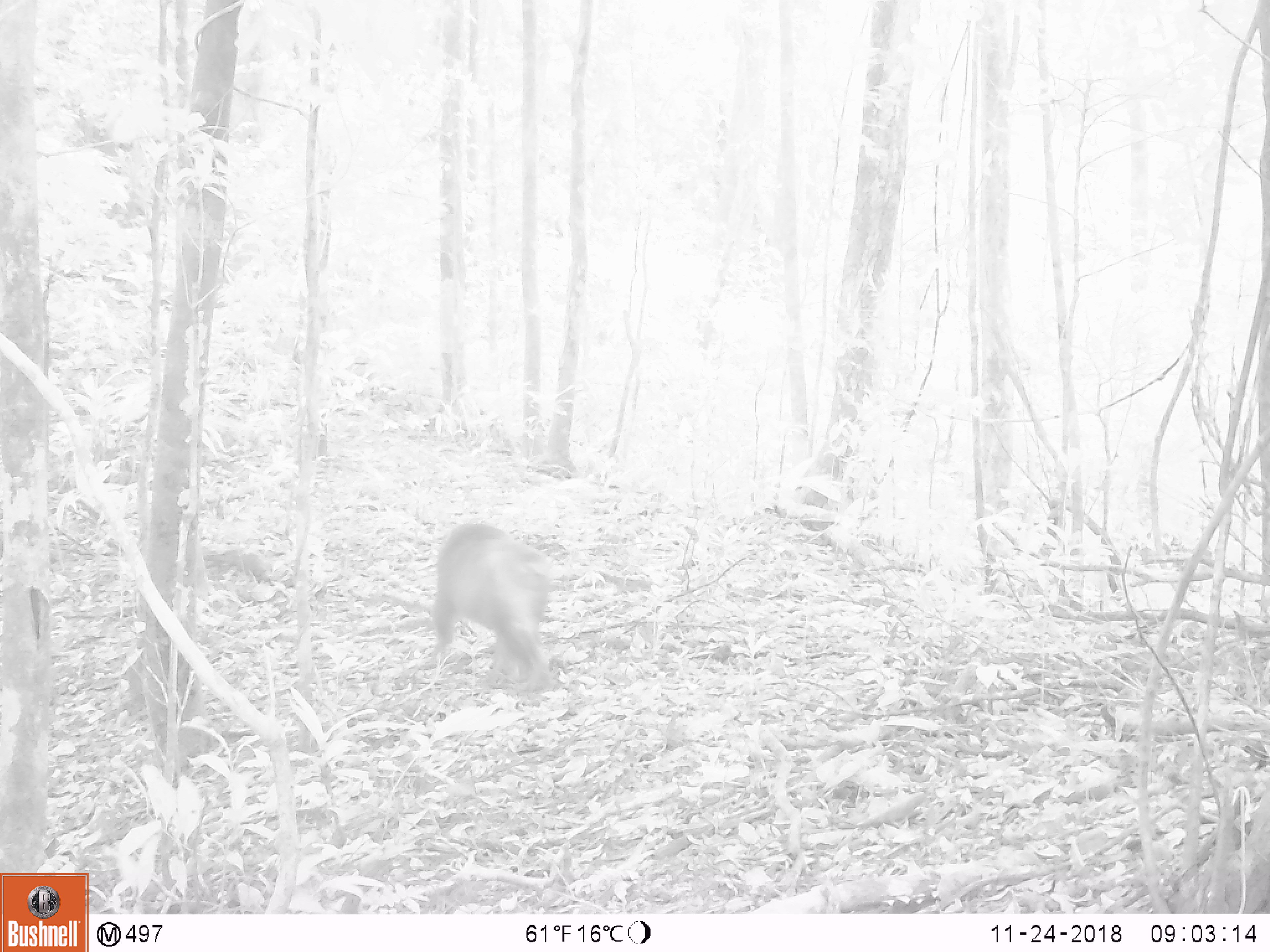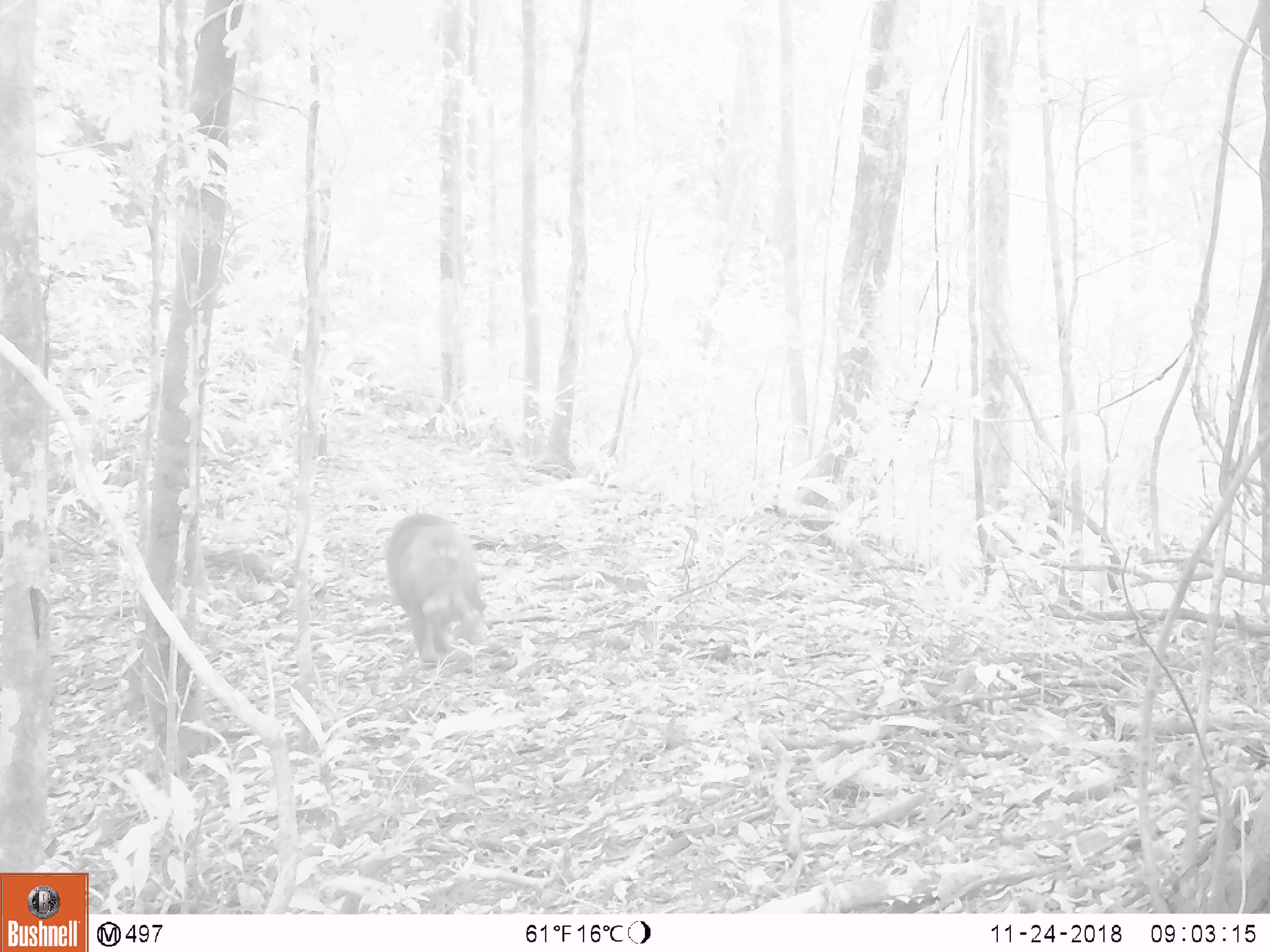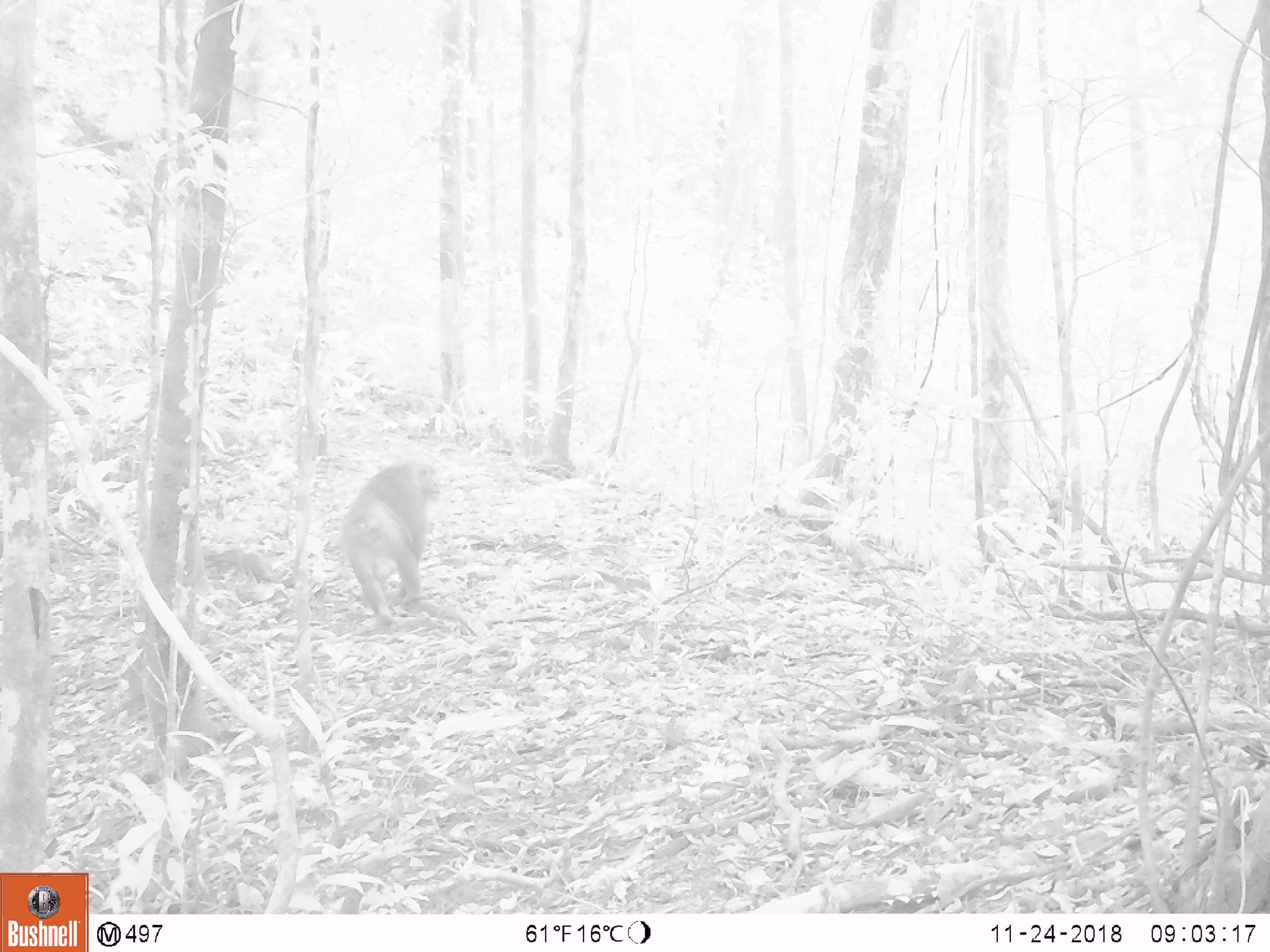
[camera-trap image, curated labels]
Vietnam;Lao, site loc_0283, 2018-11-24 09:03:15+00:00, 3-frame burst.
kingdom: Animalia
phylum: Chordata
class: Mammalia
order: Primates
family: Cercopithecidae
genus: Macaca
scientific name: Macaca arctoides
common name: stump-tailed macaque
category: stump tailed macaque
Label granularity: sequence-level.